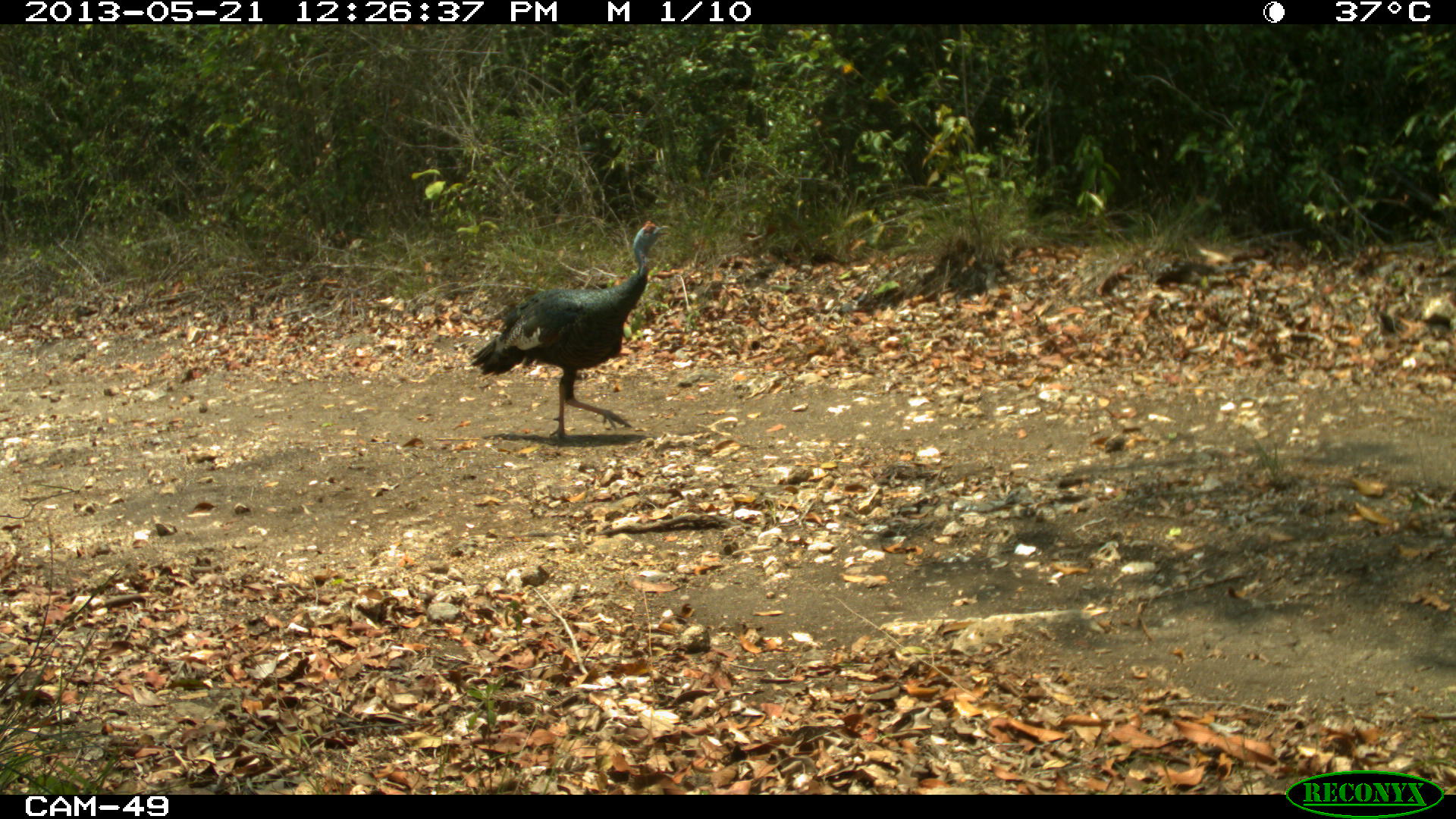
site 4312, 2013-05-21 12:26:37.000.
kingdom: Animalia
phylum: Chordata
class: Aves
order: Galliformes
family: Phasianidae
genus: Meleagris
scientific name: Meleagris ocellata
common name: ocellated turkey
Meleagris ocellata (ocellated turkey), count 3, sex male.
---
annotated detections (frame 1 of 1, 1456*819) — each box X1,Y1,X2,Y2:
meleagris ocellata: 470,218,672,444